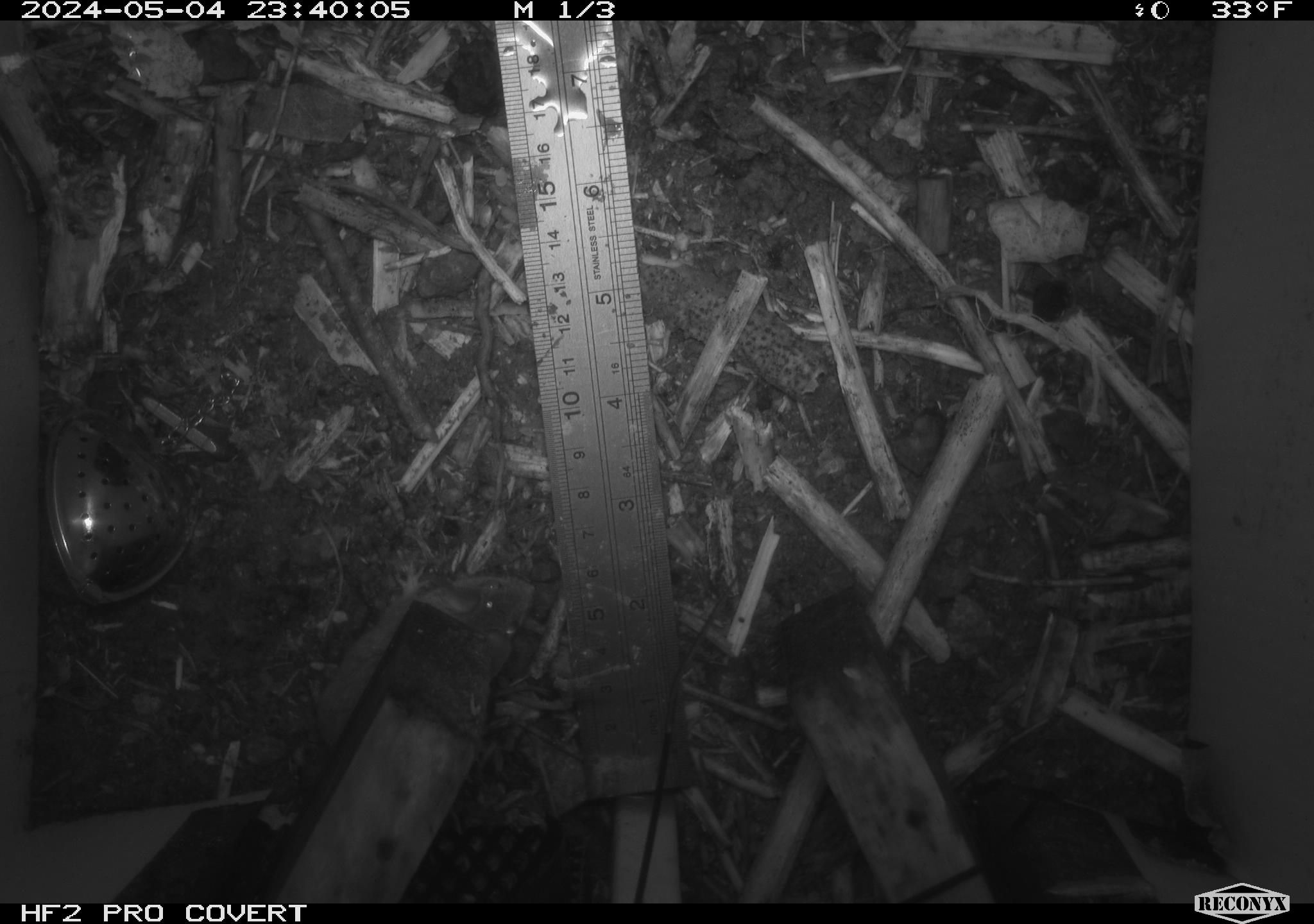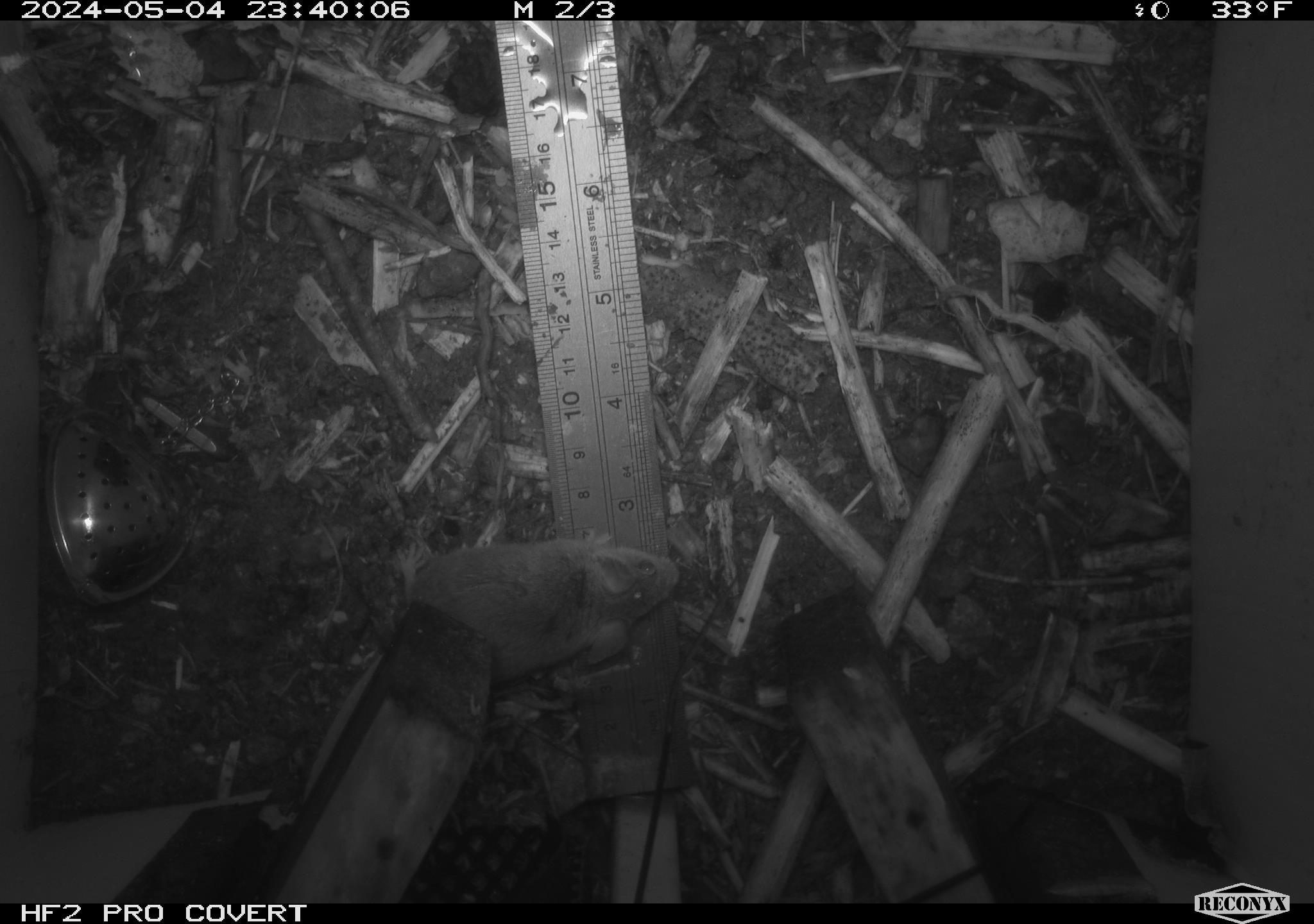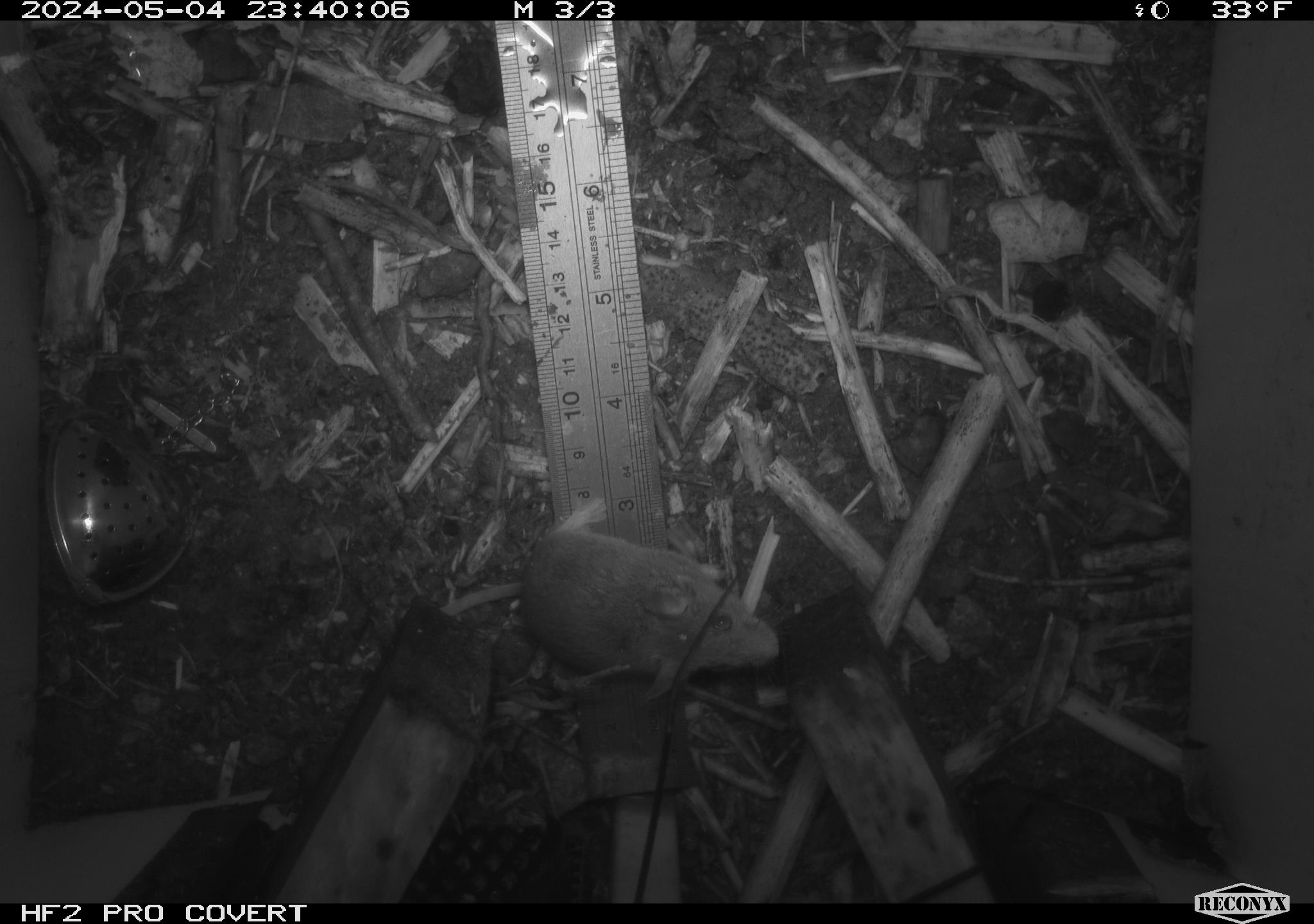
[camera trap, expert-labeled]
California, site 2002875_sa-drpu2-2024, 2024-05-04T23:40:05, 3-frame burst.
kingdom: Animalia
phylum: Chordata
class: Mammalia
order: Rodentia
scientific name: Rodentia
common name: mouse species